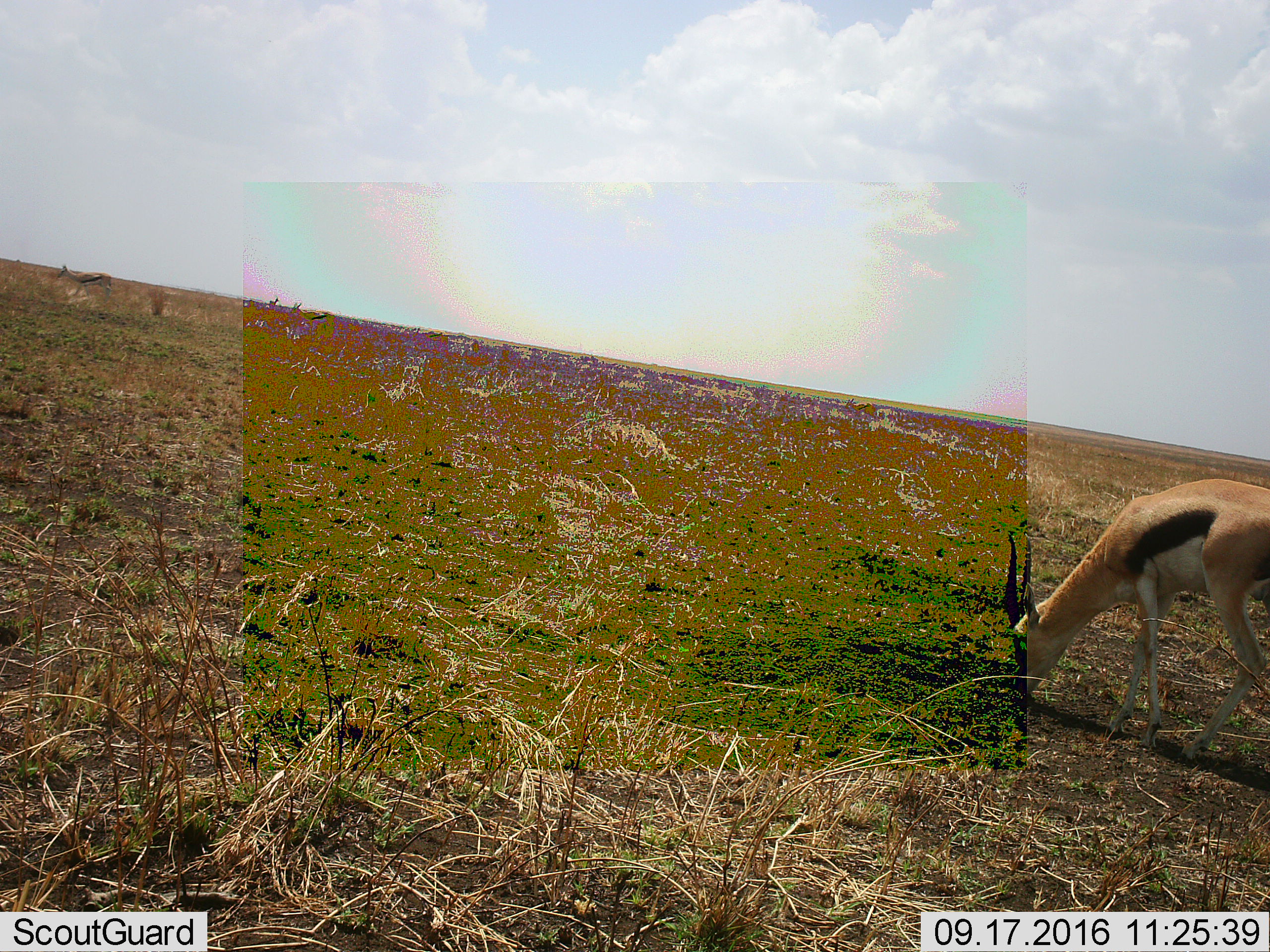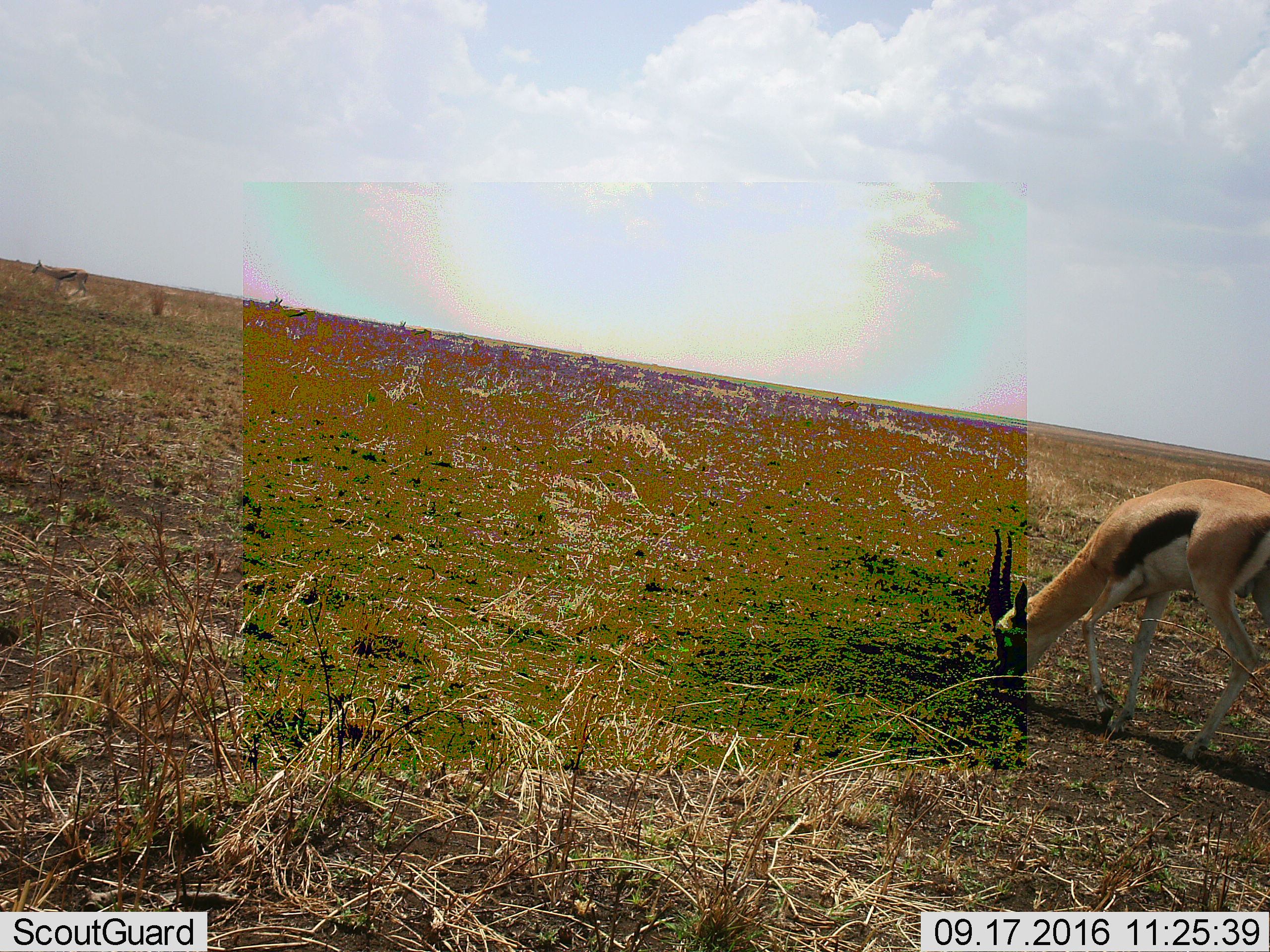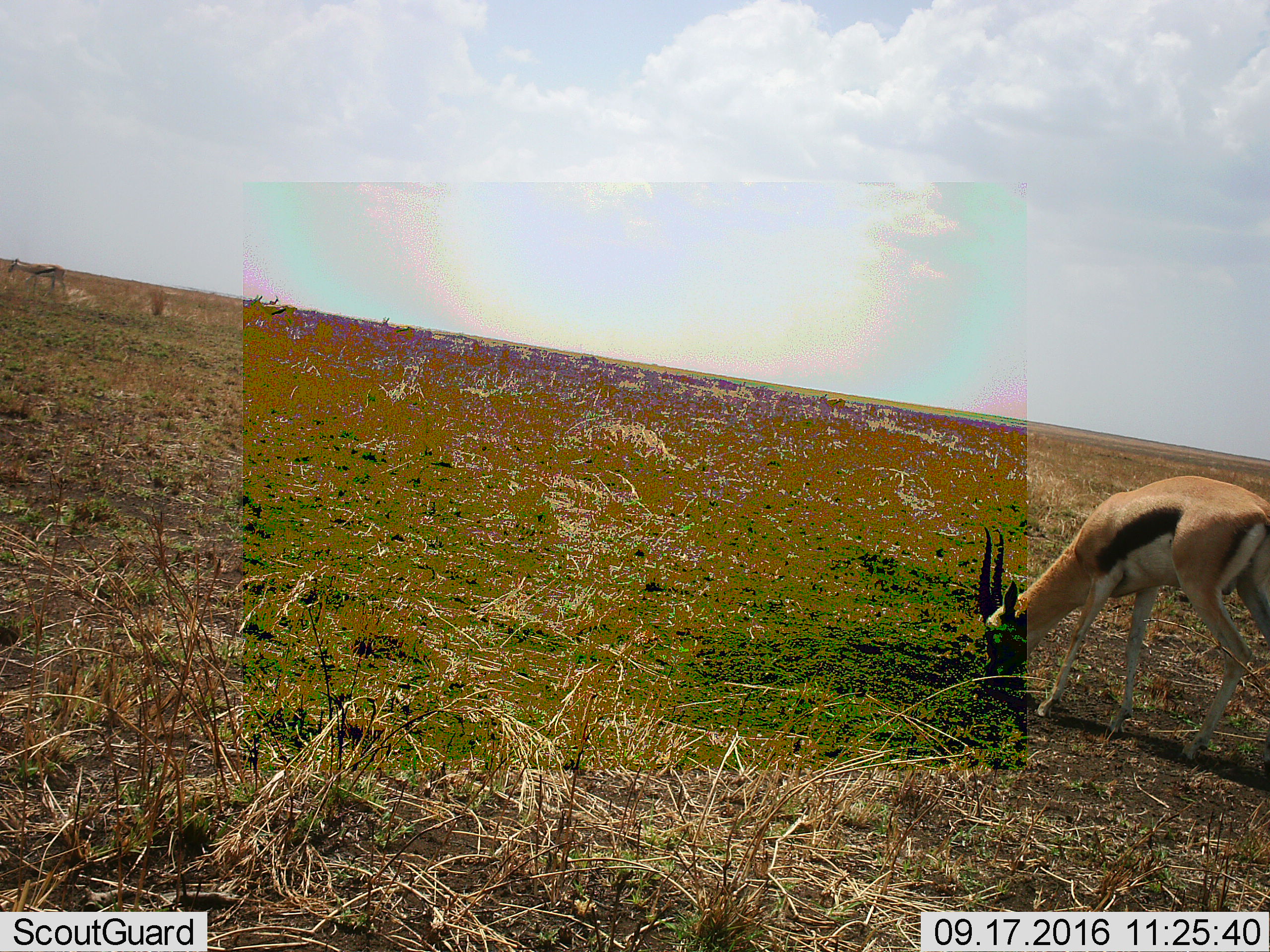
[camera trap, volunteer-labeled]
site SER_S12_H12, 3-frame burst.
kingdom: Animalia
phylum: Chordata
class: Mammalia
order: Artiodactyla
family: Bovidae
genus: Eudorcas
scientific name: Eudorcas thomsonii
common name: thomson's gazelle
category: gazellethomsons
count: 1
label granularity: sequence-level